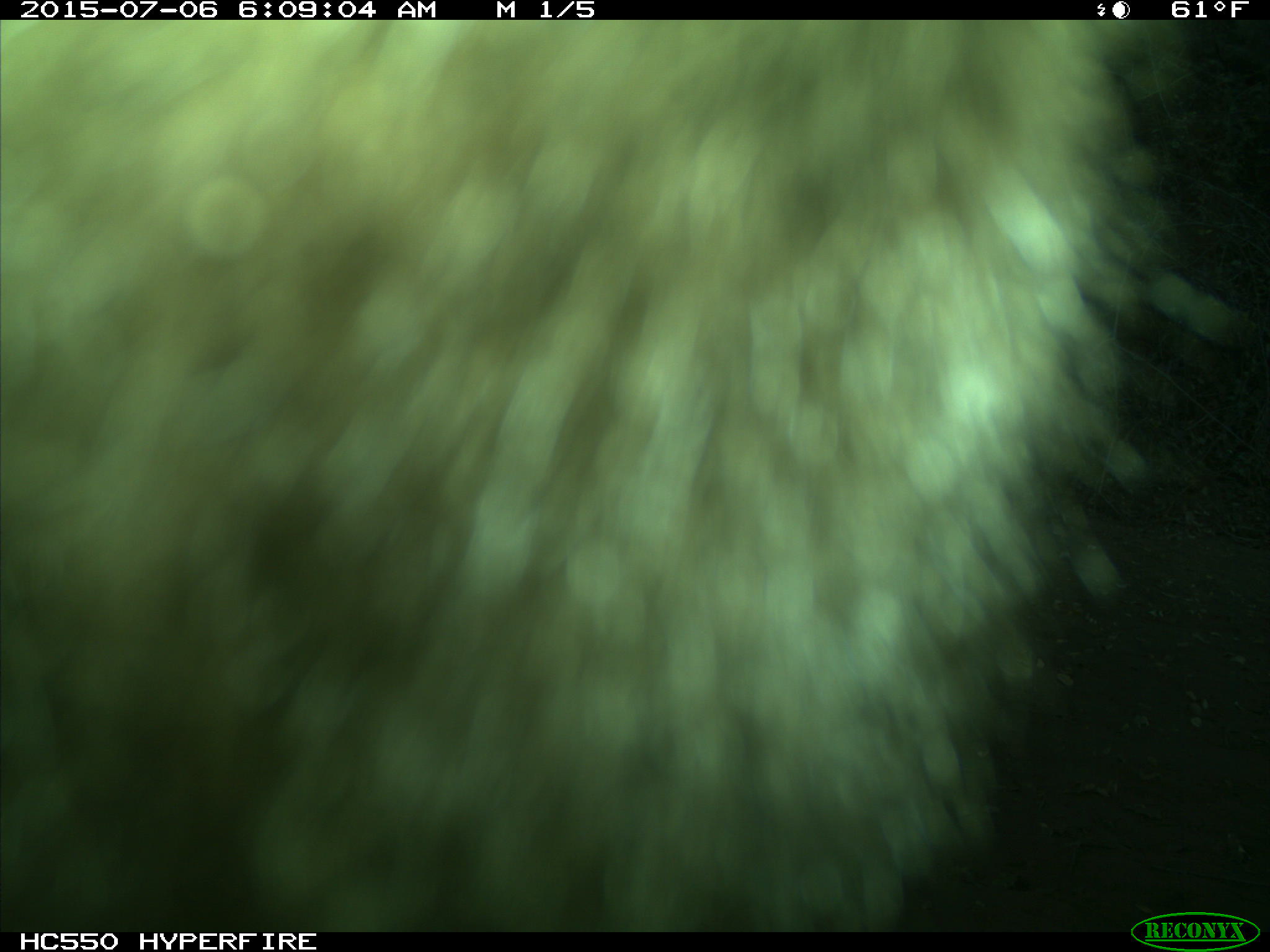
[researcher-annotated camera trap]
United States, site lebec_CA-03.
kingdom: Animalia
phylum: Chordata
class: Mammalia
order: Carnivora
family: Ursidae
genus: Ursus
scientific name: Ursus americanus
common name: american black bear